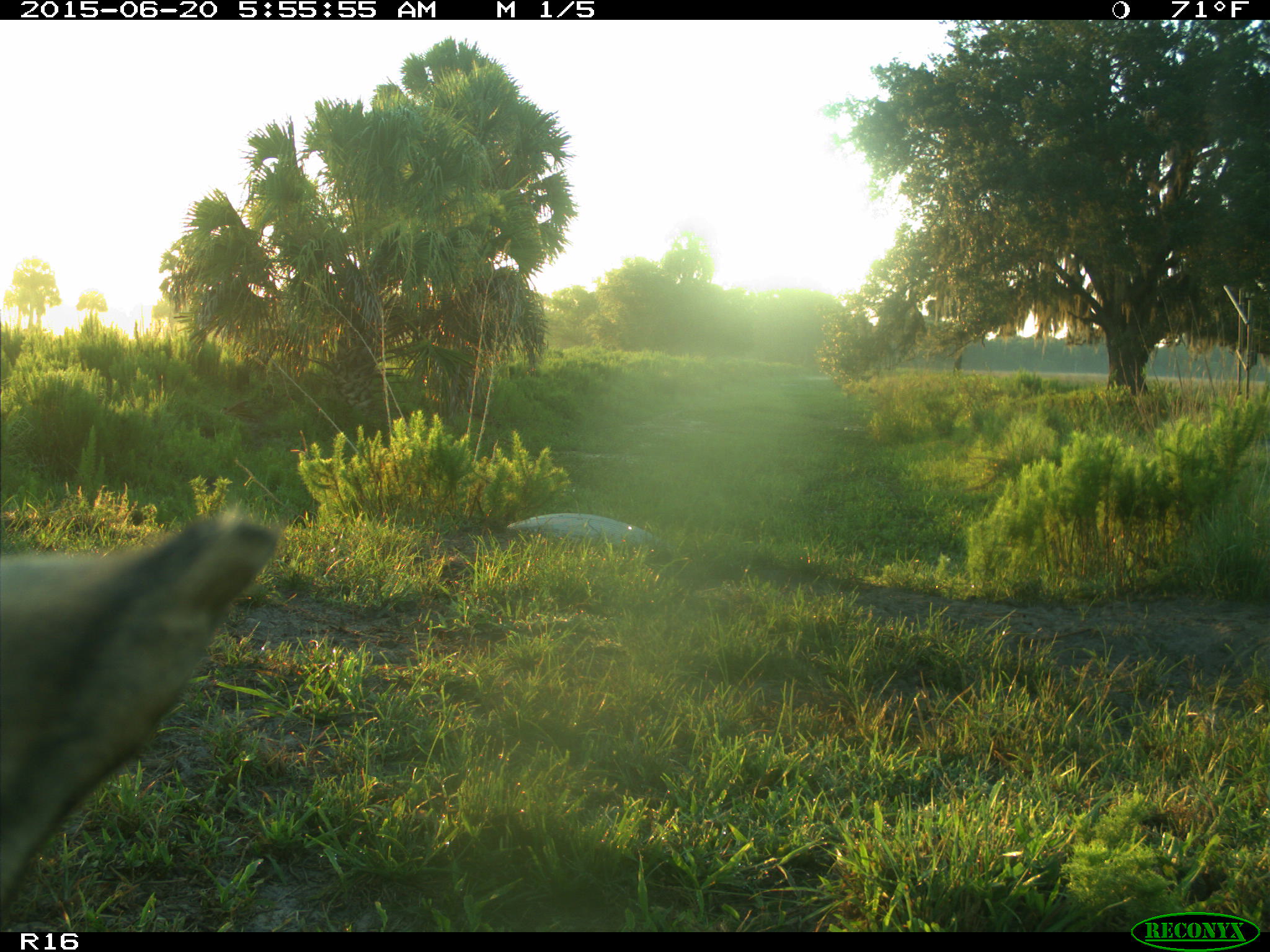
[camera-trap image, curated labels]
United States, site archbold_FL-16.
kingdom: Animalia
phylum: Chordata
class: Mammalia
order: Artiodactyla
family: Bovidae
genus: Bos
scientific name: Bos taurus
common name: domestic cow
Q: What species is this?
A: Bos taurus (domestic cow).